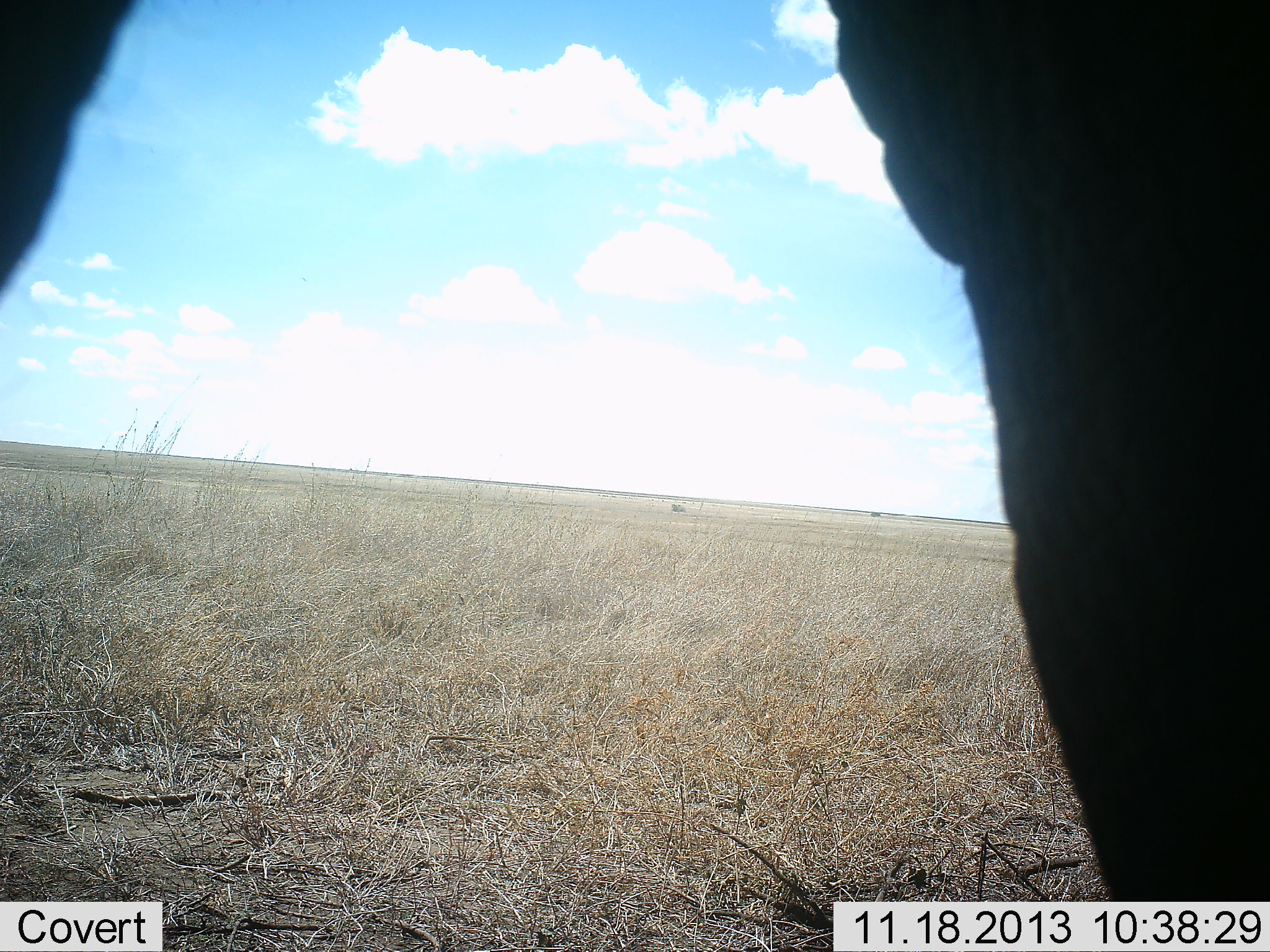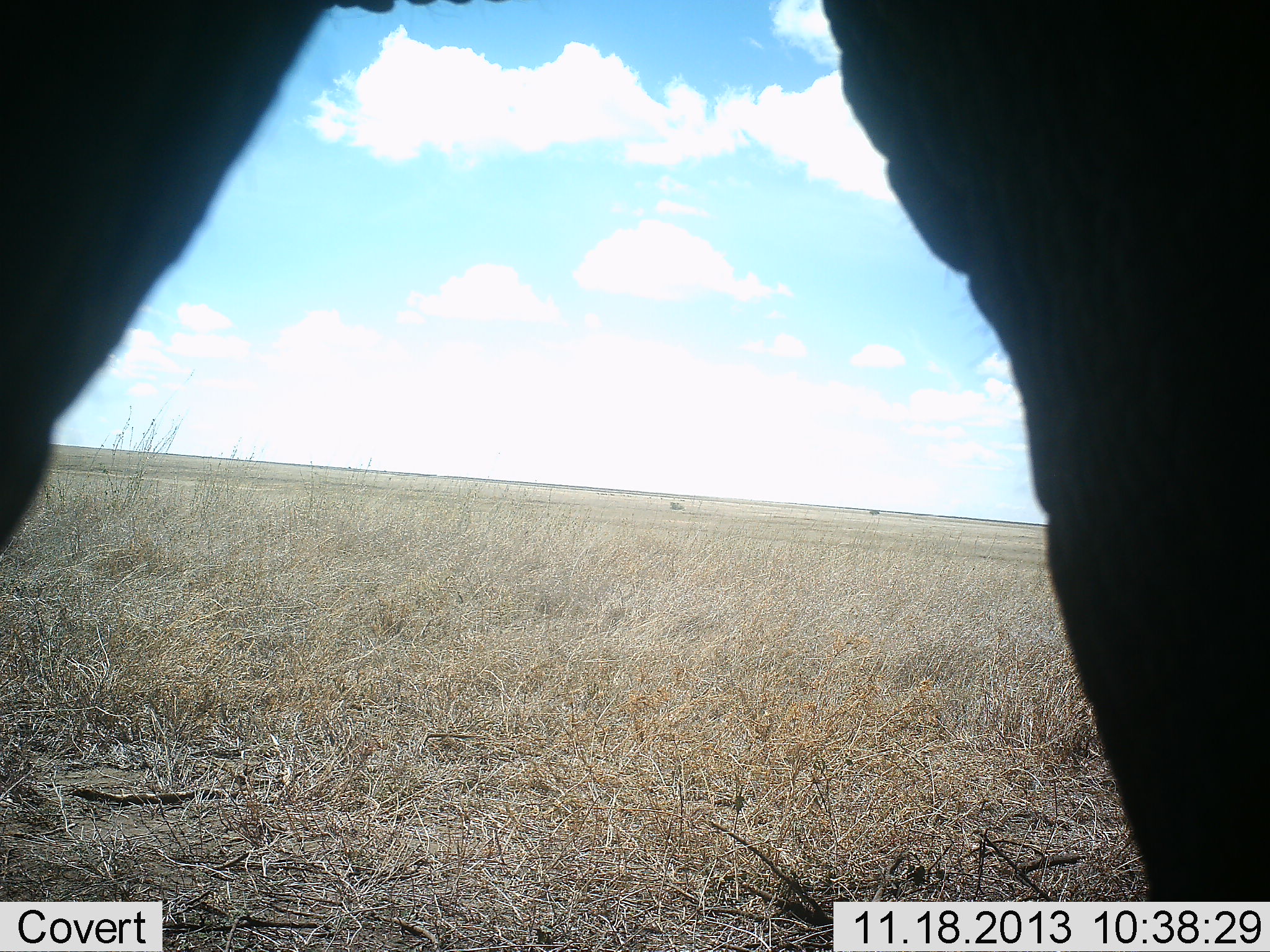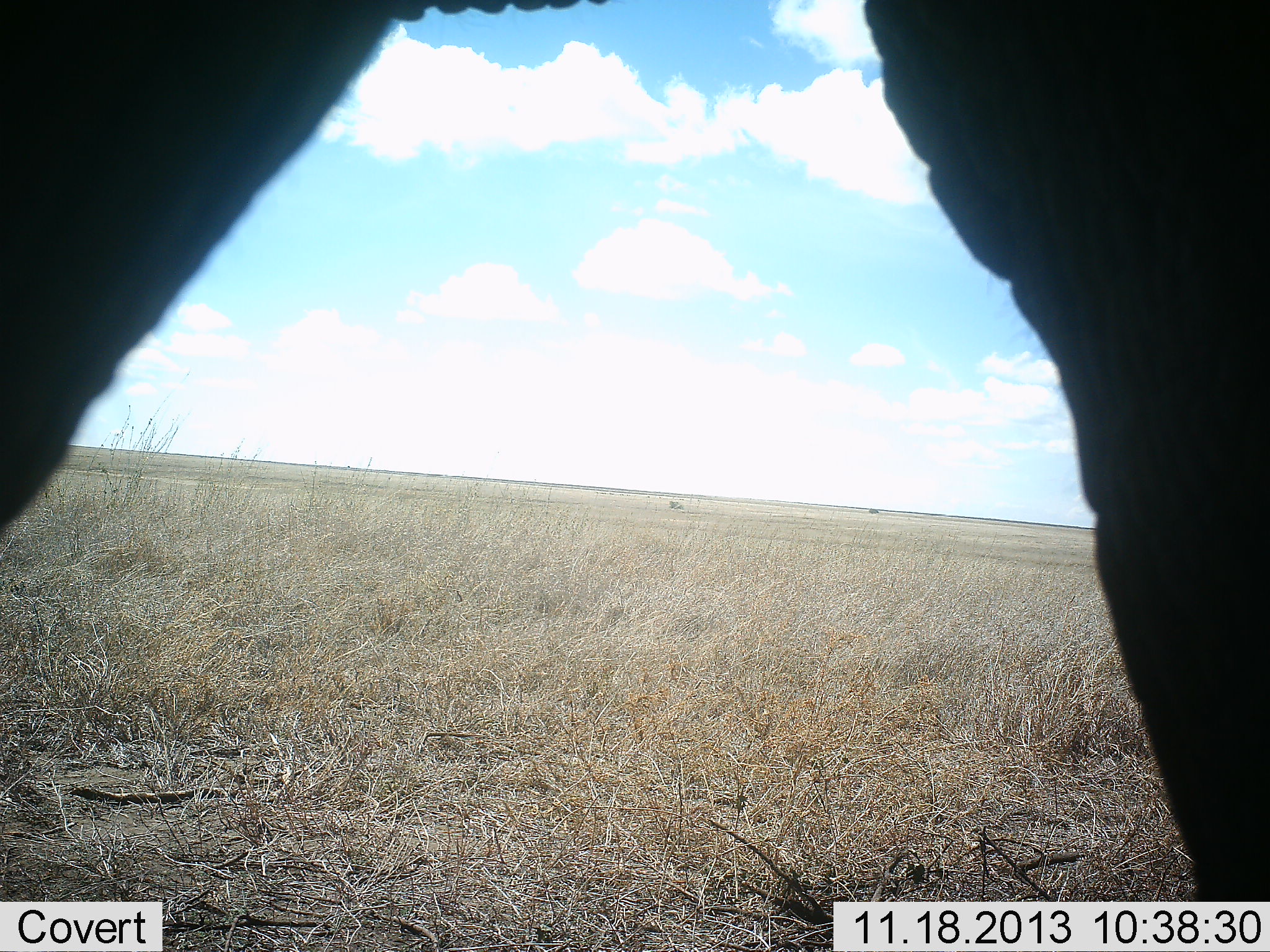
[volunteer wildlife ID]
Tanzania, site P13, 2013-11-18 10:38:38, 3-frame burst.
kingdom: Animalia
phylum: Chordata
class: Mammalia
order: Proboscidea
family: Elephantidae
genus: Loxodonta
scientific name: Loxodonta africana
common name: african bush elephant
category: elephant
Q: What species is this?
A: Elephant (african bush elephant) (Loxodonta africana).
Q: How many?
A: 1.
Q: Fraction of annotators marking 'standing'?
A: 87%.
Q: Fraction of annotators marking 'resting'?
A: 0%.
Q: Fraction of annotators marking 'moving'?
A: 17%.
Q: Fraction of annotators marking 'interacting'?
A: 0%.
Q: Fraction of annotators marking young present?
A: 0%.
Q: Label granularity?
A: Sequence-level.